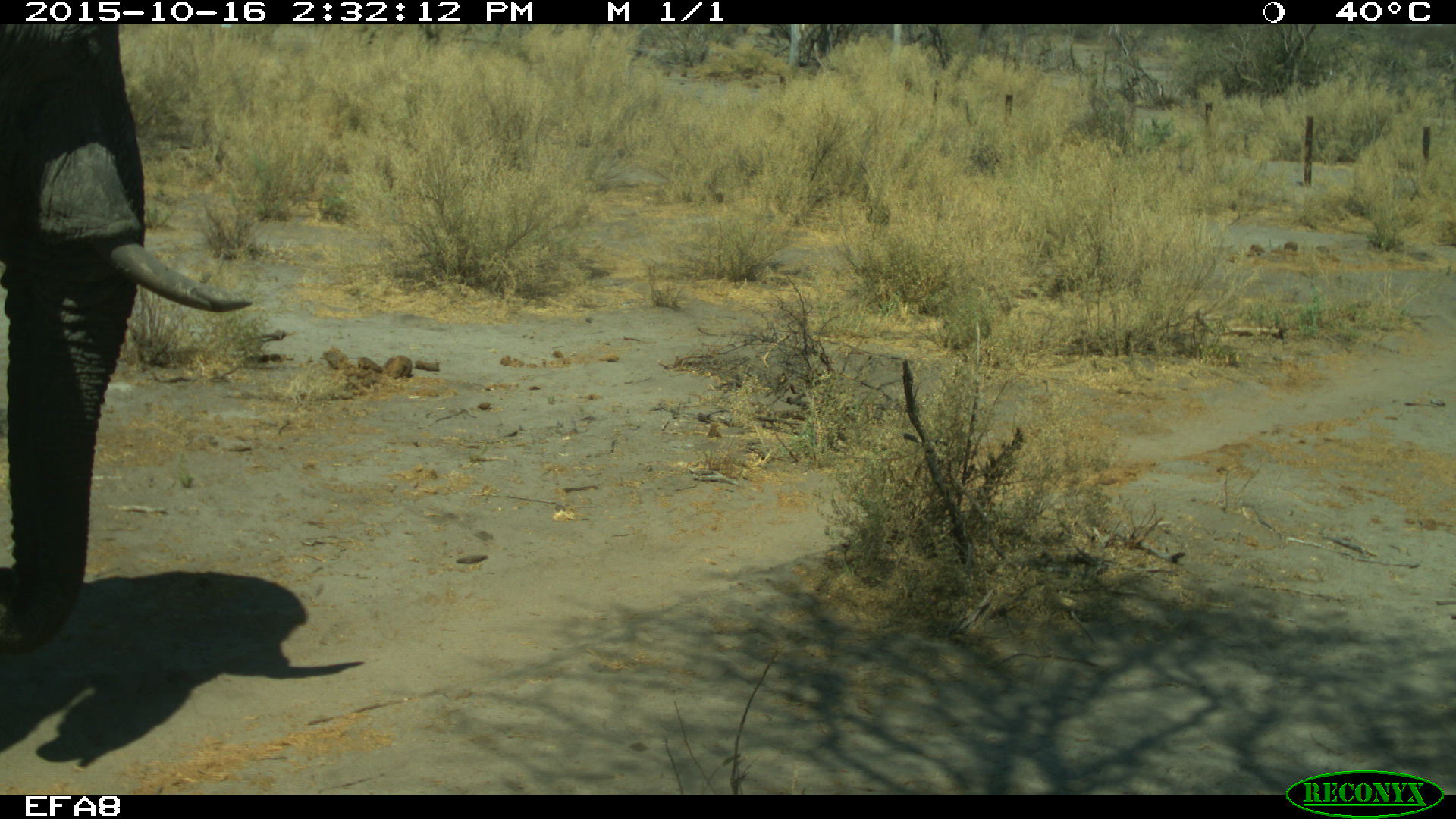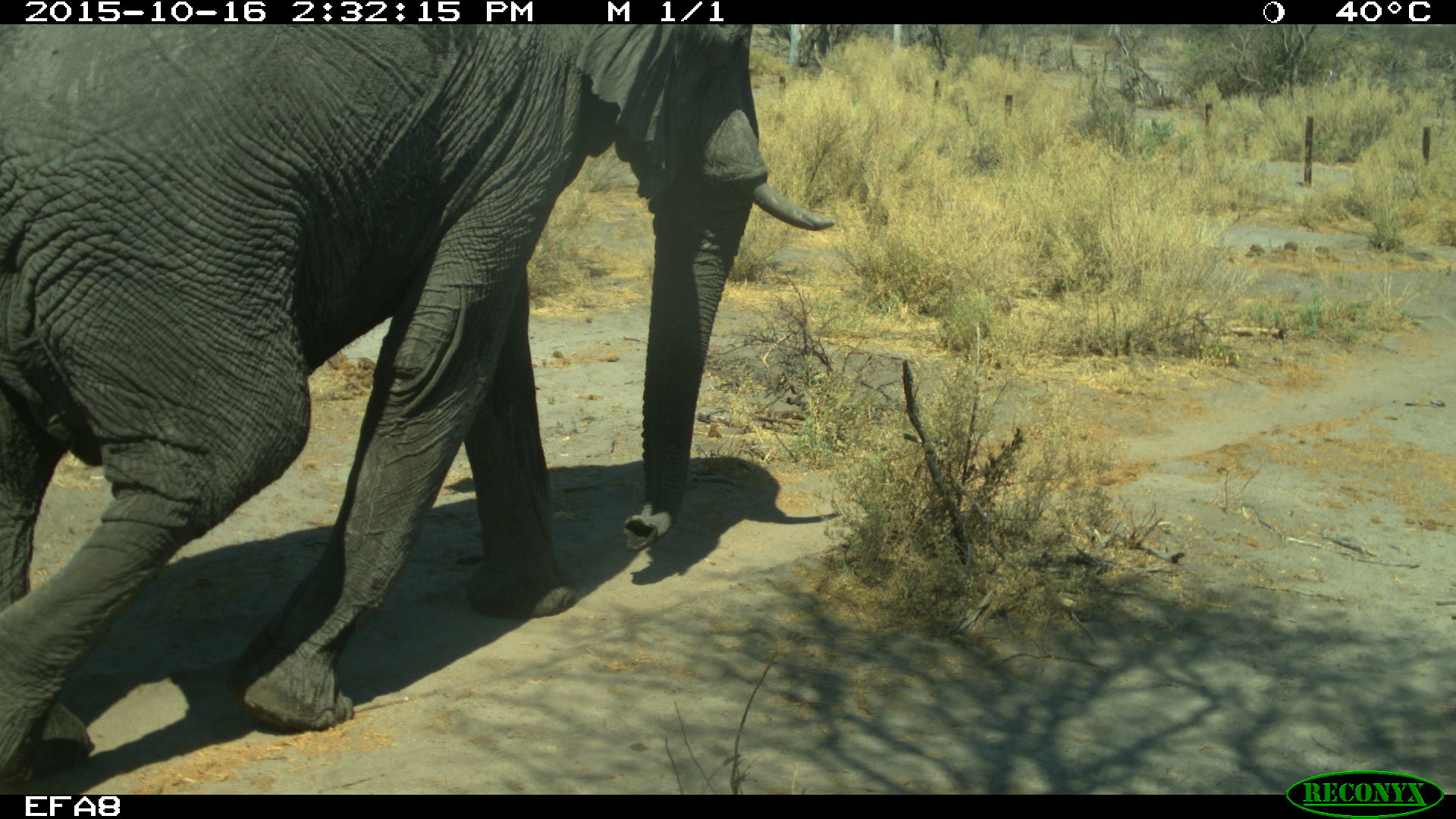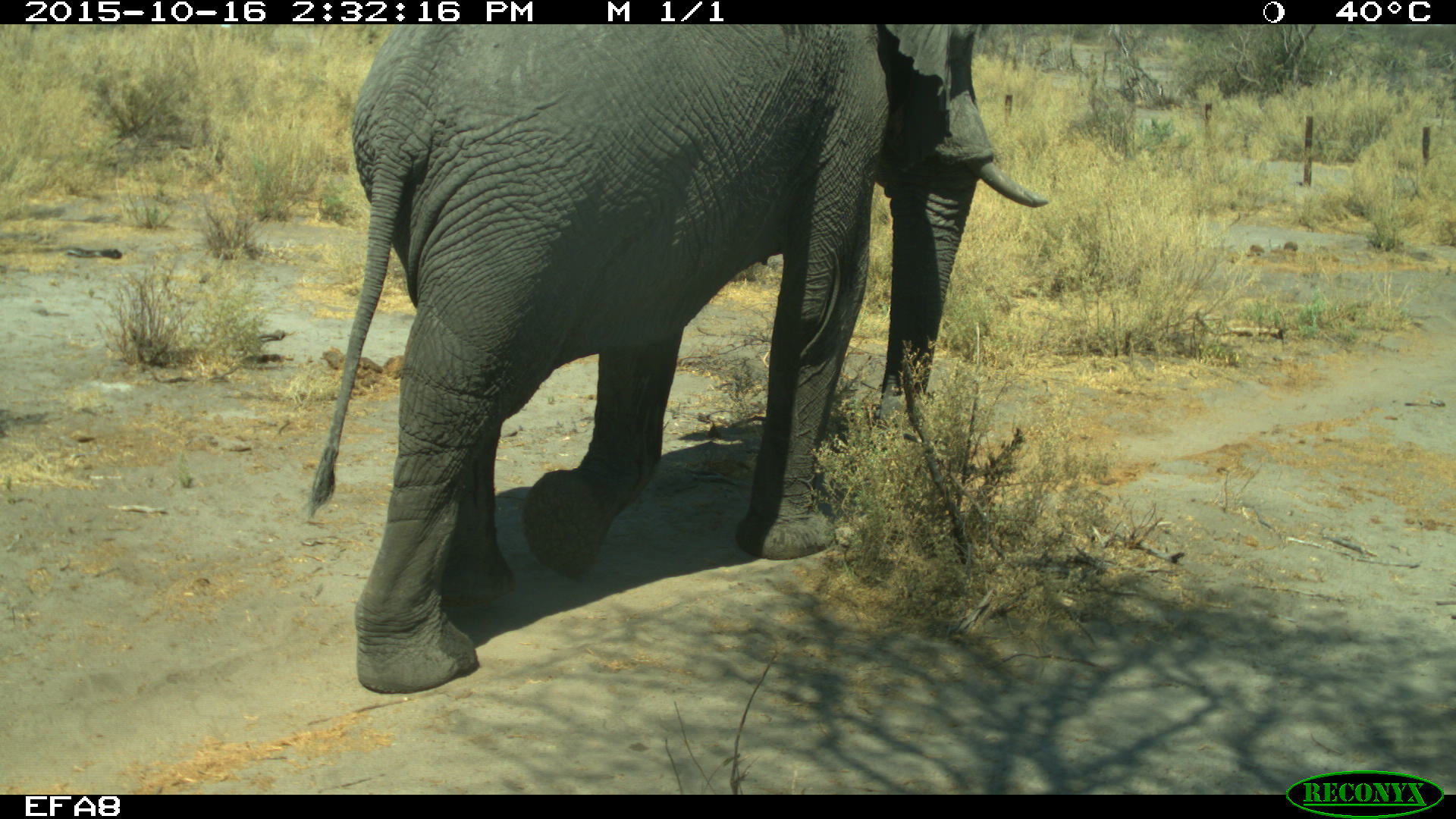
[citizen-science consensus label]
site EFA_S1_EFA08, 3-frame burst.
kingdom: Animalia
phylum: Chordata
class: Mammalia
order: Proboscidea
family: Elephantidae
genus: Loxodonta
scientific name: Loxodonta africana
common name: african bush elephant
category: elephant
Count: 1.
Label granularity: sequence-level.